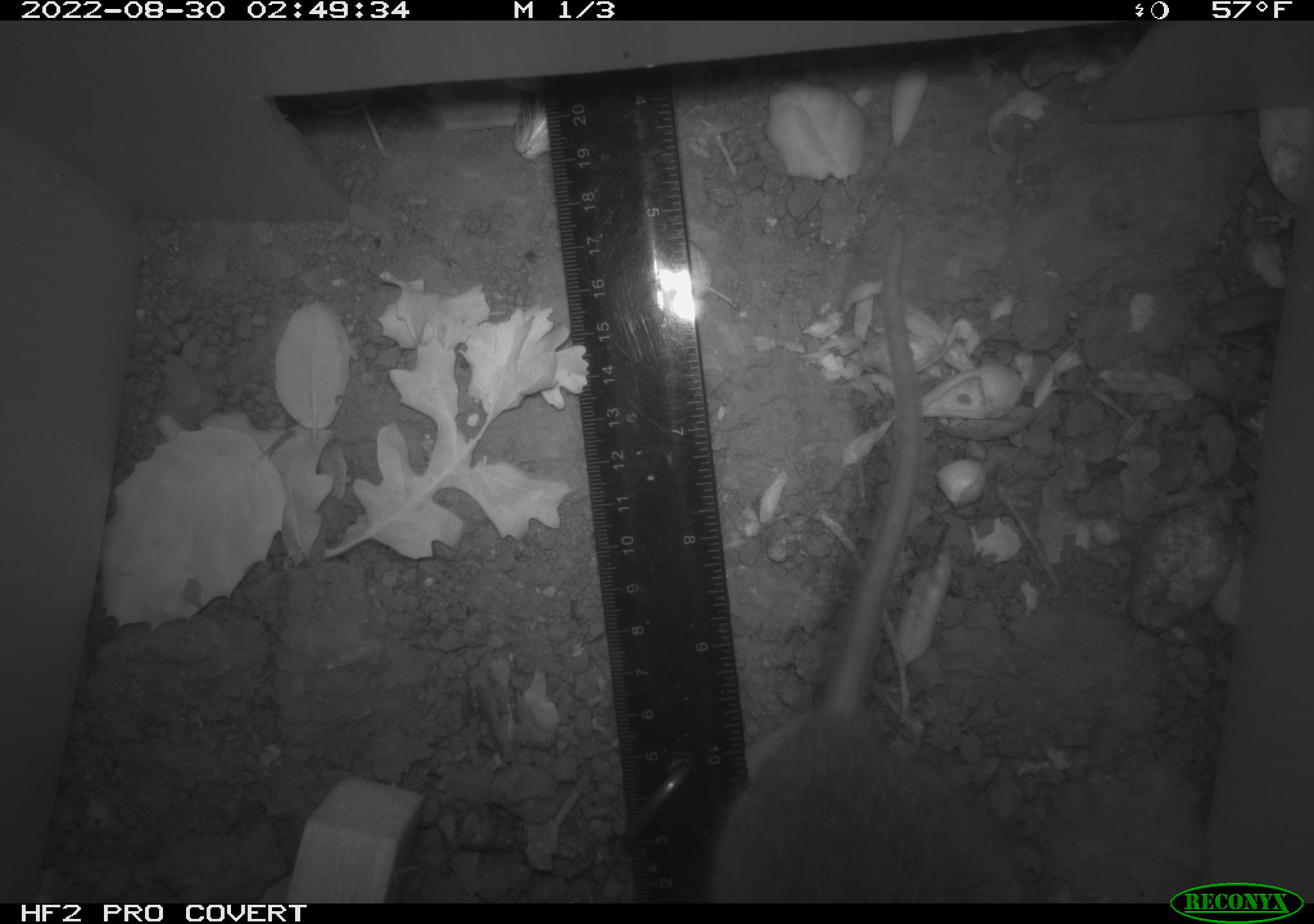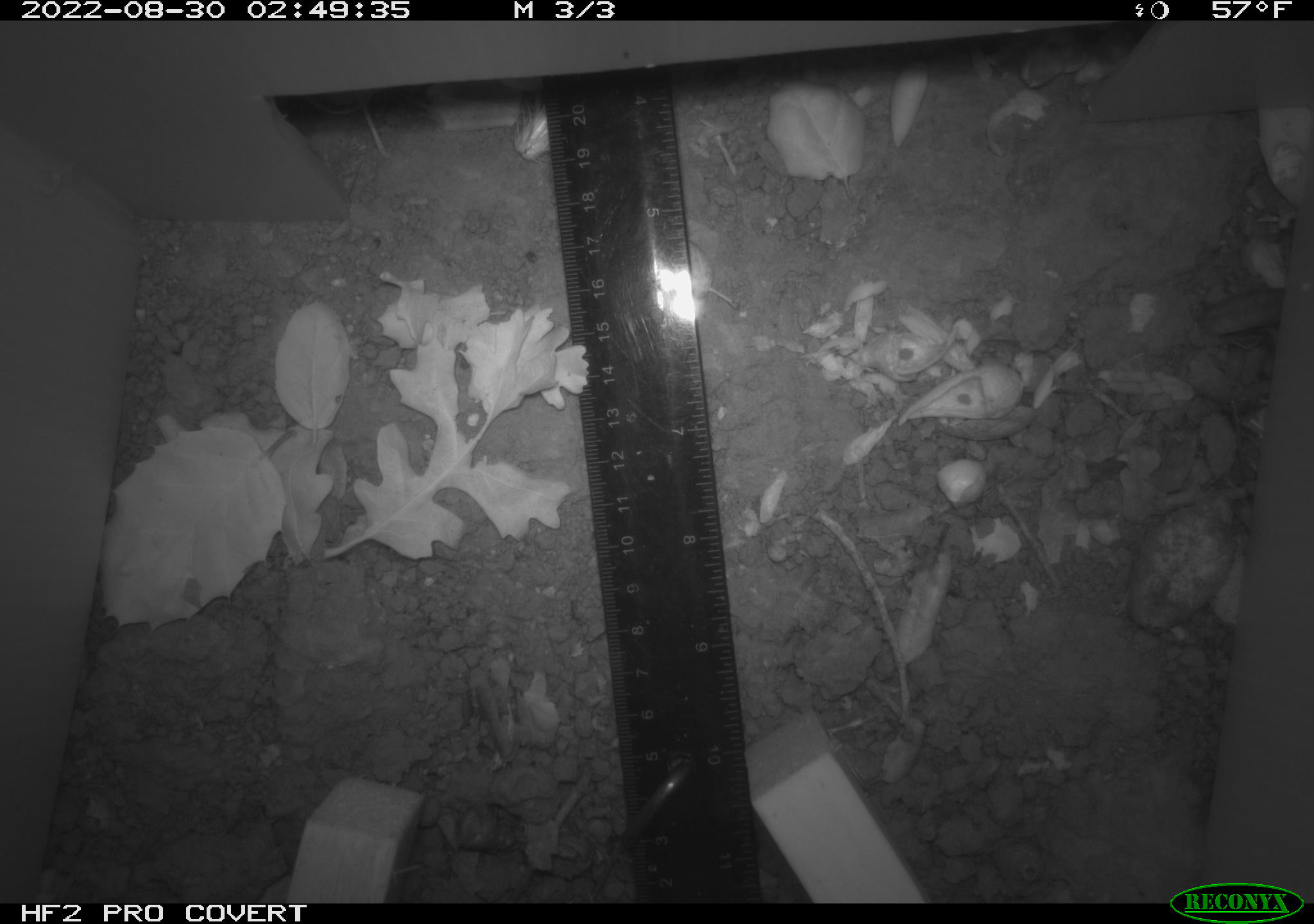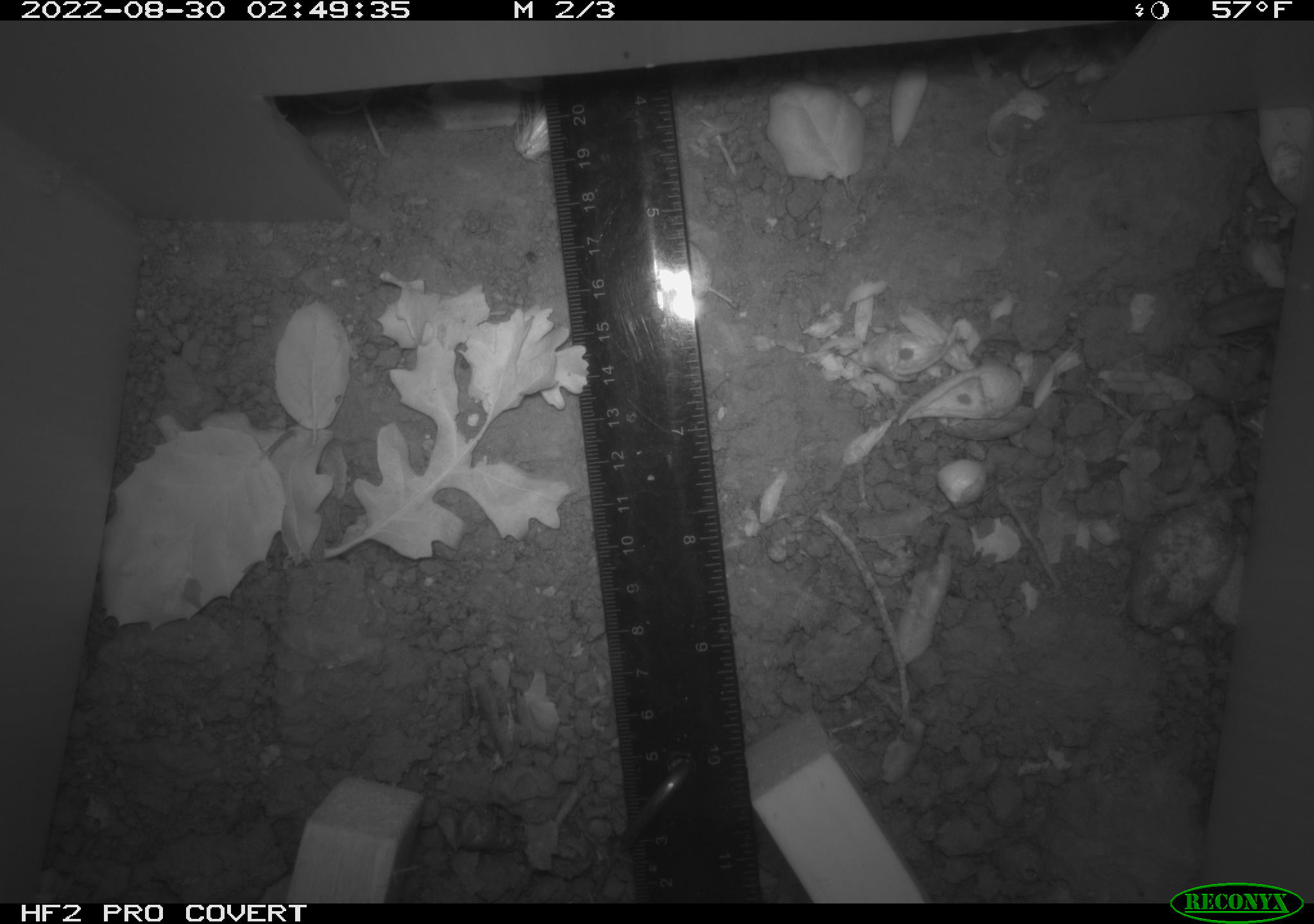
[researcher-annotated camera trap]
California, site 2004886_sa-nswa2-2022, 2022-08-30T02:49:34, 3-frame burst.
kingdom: Animalia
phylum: Chordata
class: Mammalia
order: Rodentia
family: Muridae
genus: Rattus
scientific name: Rattus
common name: rat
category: rattus species